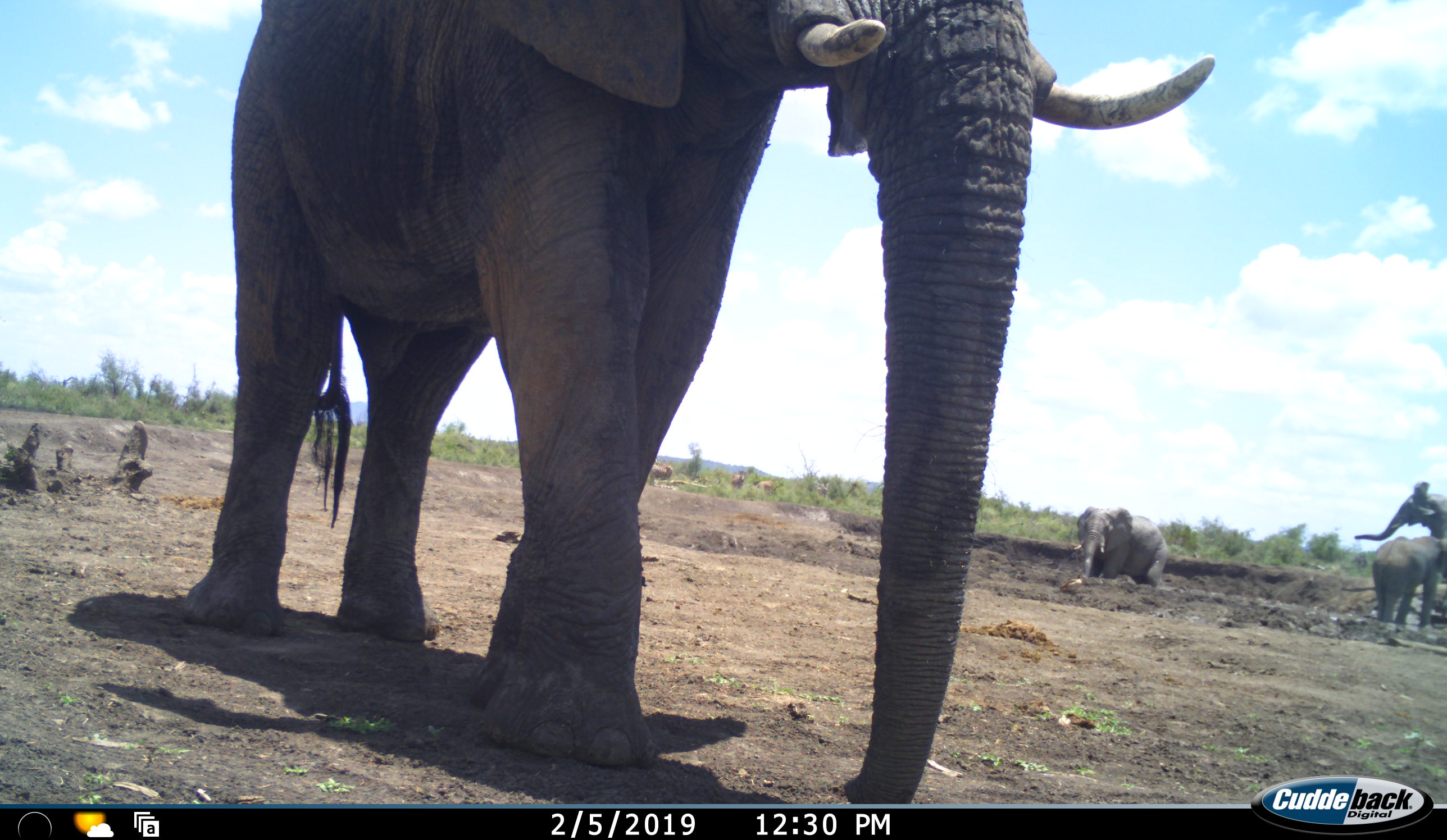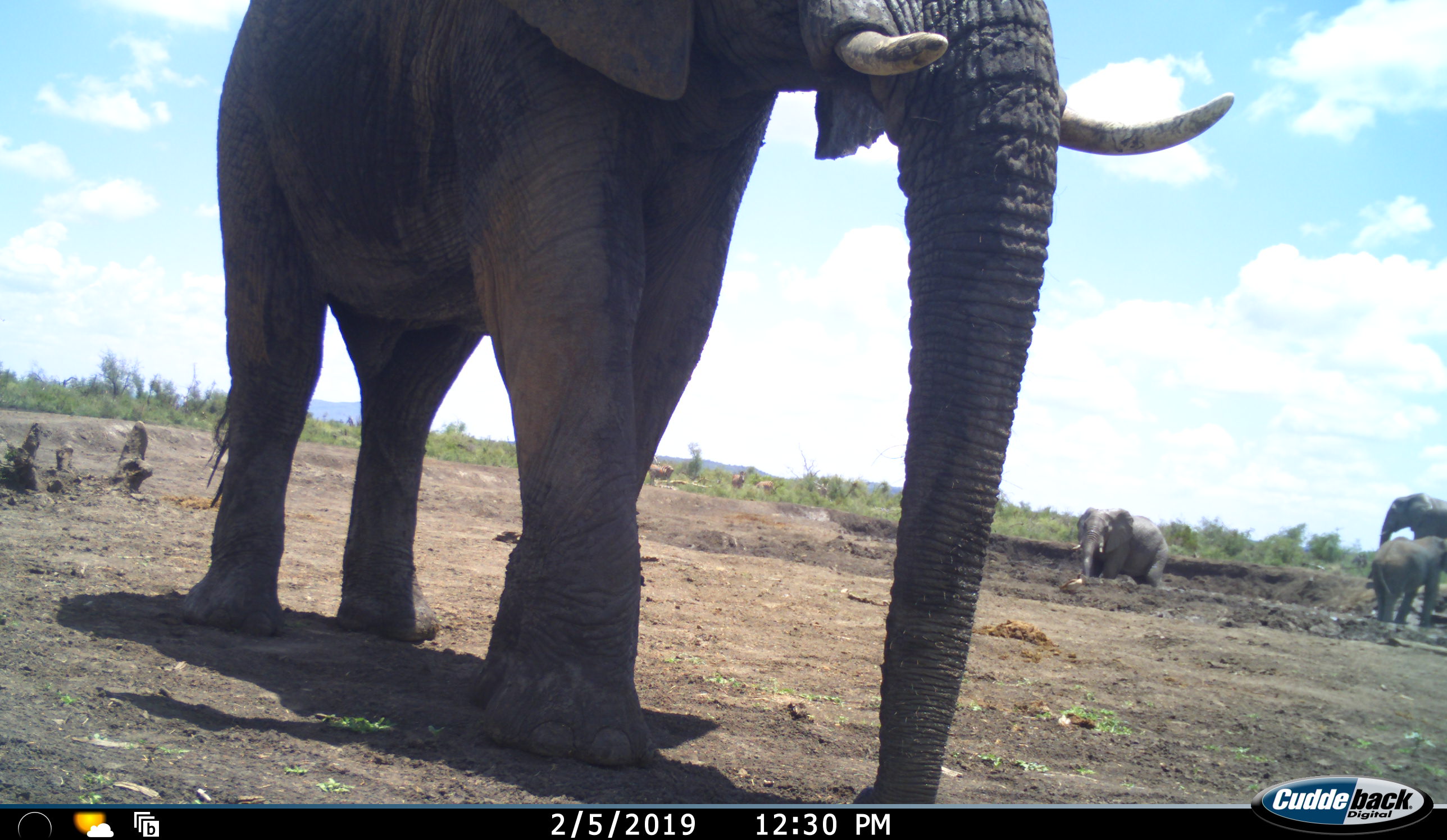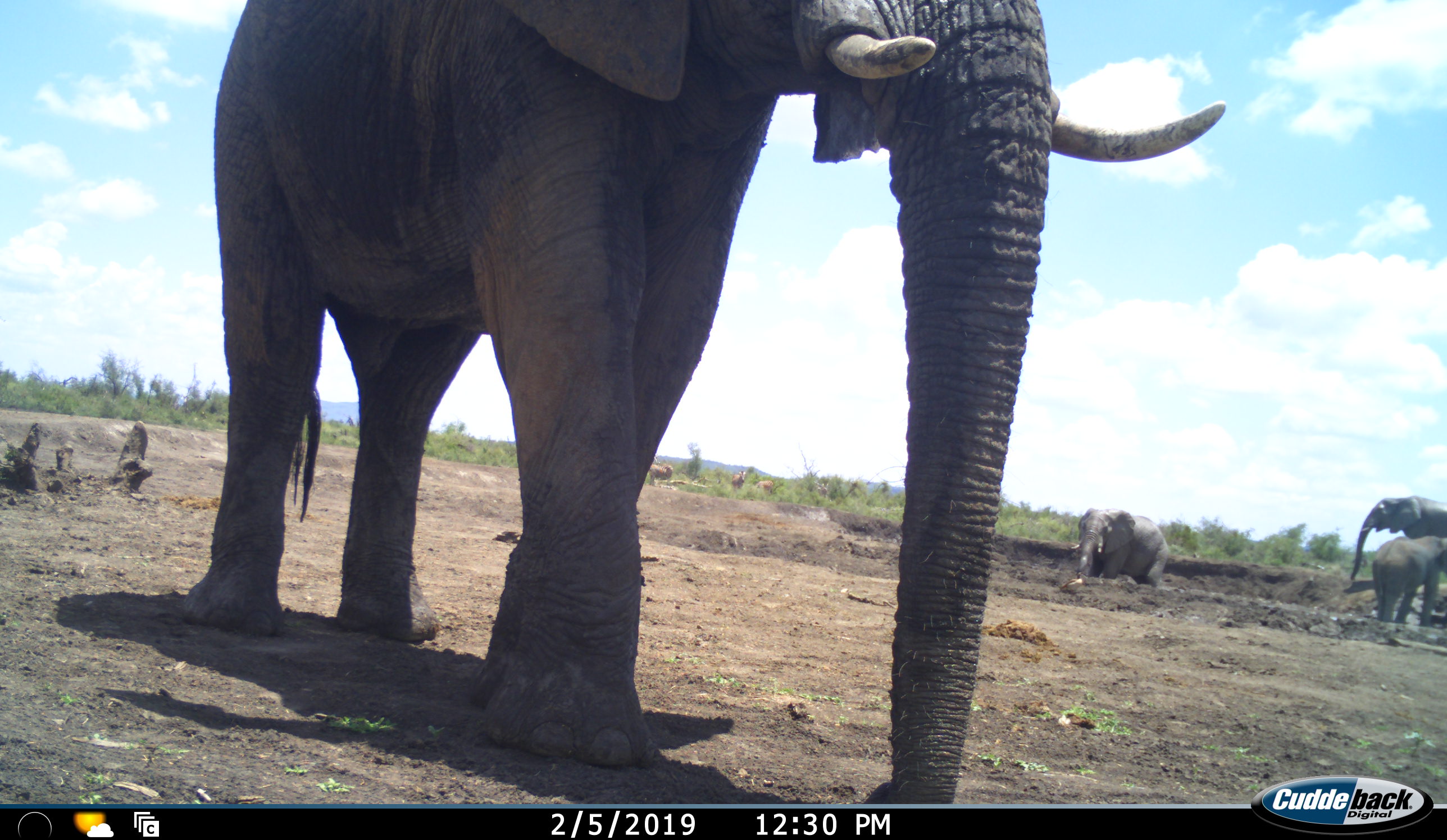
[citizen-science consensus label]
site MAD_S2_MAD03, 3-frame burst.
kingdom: Animalia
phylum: Chordata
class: Mammalia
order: Proboscidea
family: Elephantidae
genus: Loxodonta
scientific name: Loxodonta africana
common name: african bush elephant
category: elephant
Elephant (african bush elephant) (Loxodonta africana), count 4. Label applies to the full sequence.